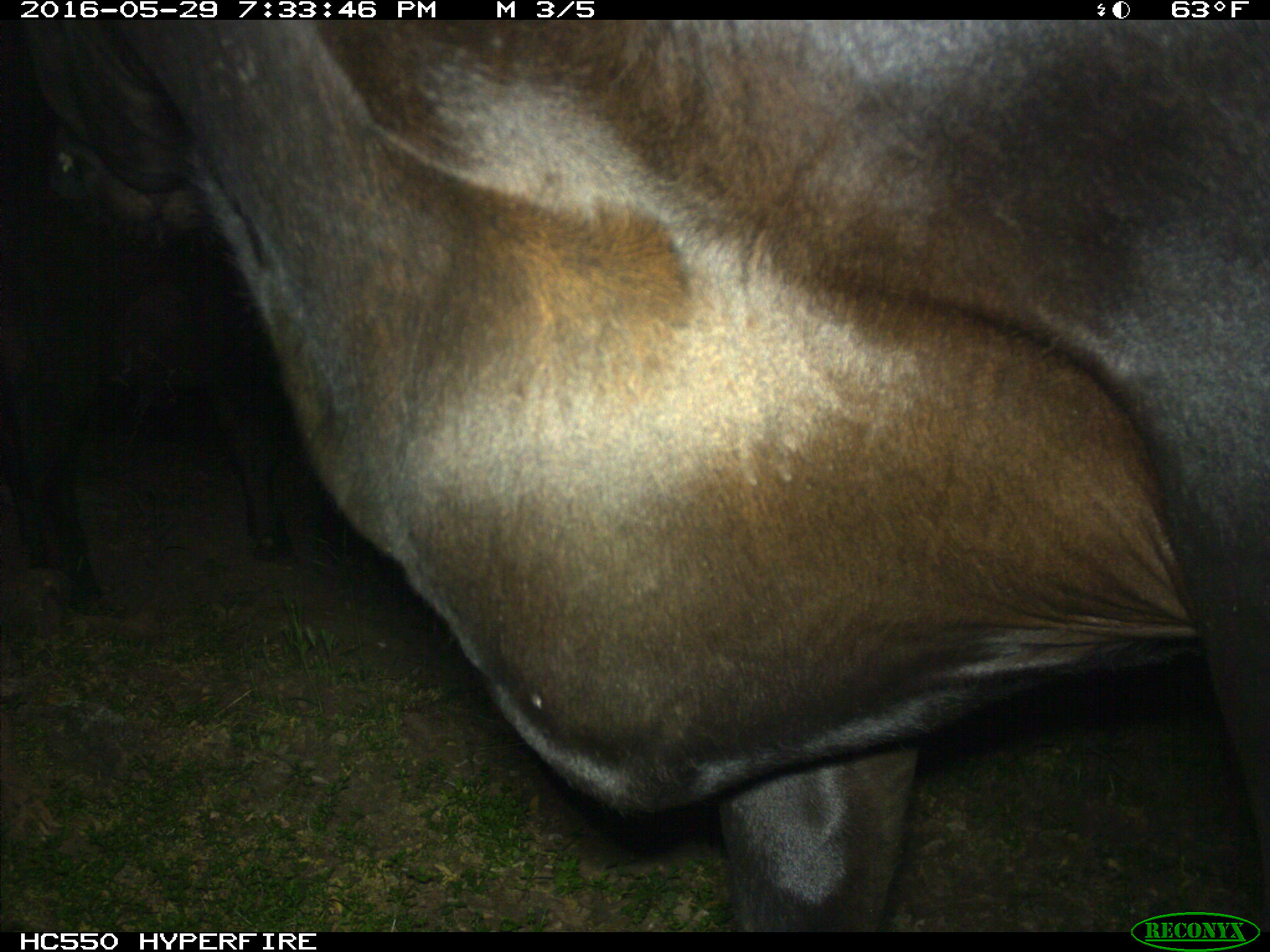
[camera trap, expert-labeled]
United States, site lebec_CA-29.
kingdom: Animalia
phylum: Chordata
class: Mammalia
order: Artiodactyla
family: Bovidae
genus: Bos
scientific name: Bos taurus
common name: domestic cow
Bos taurus (domestic cow).